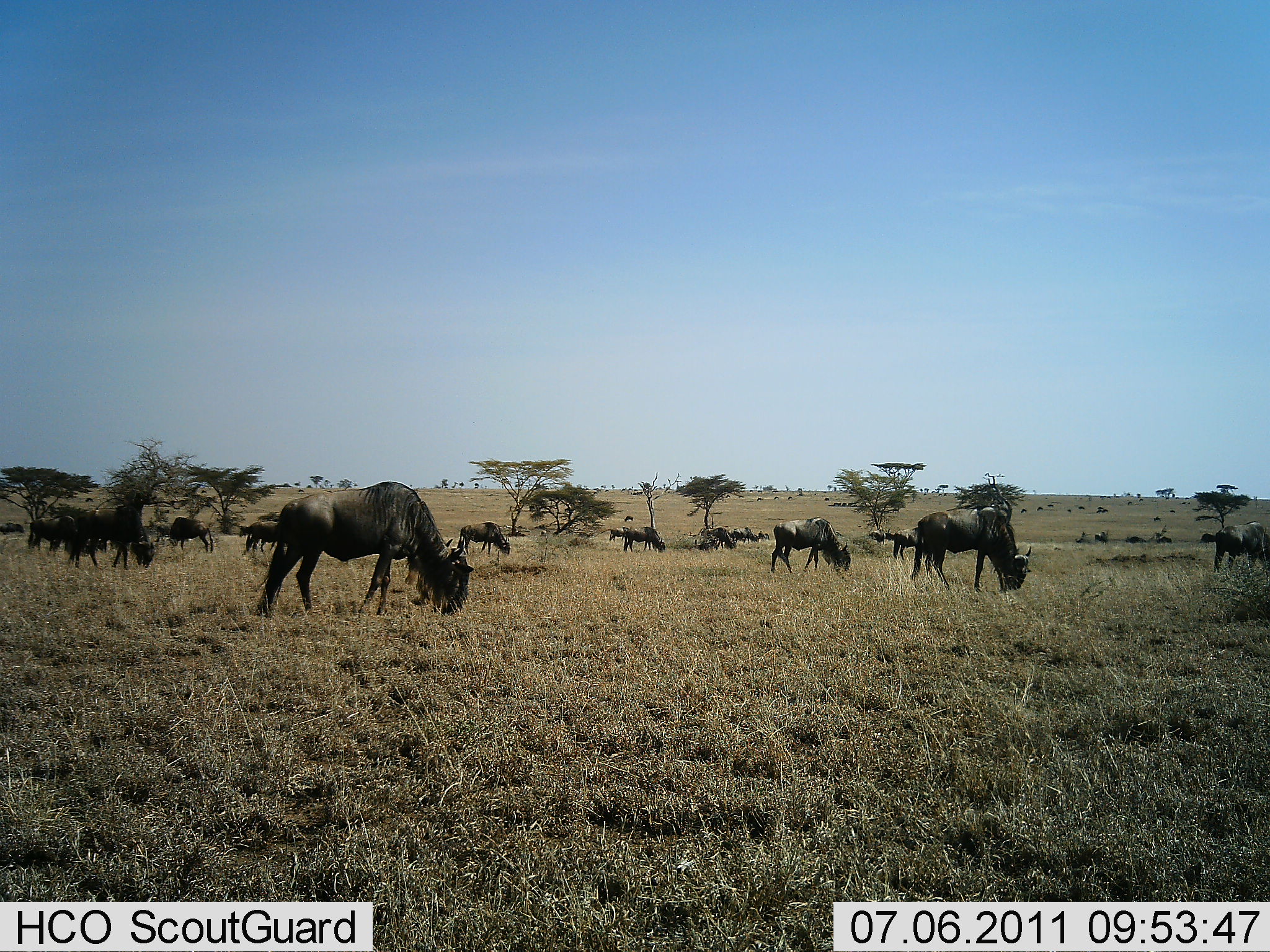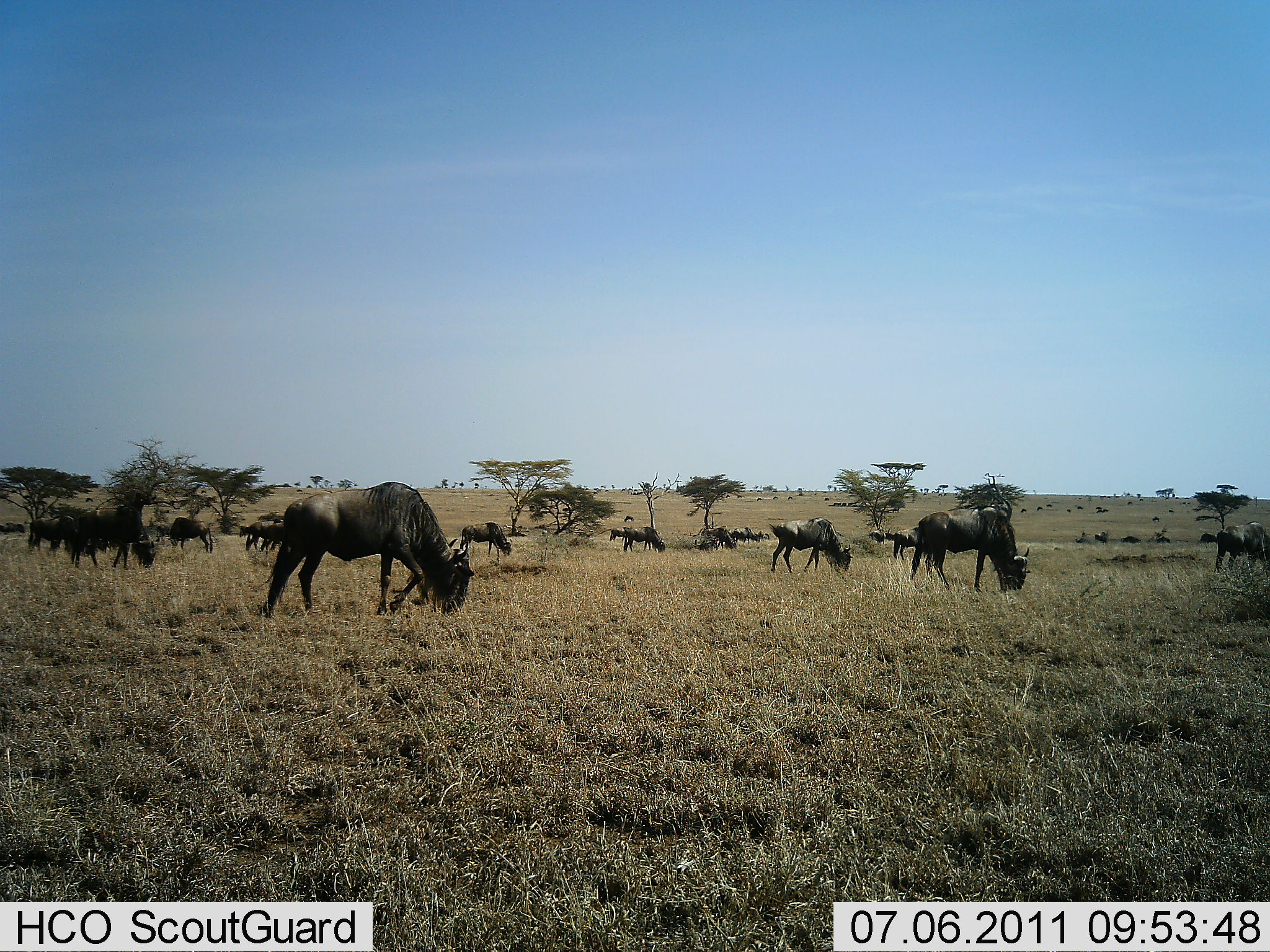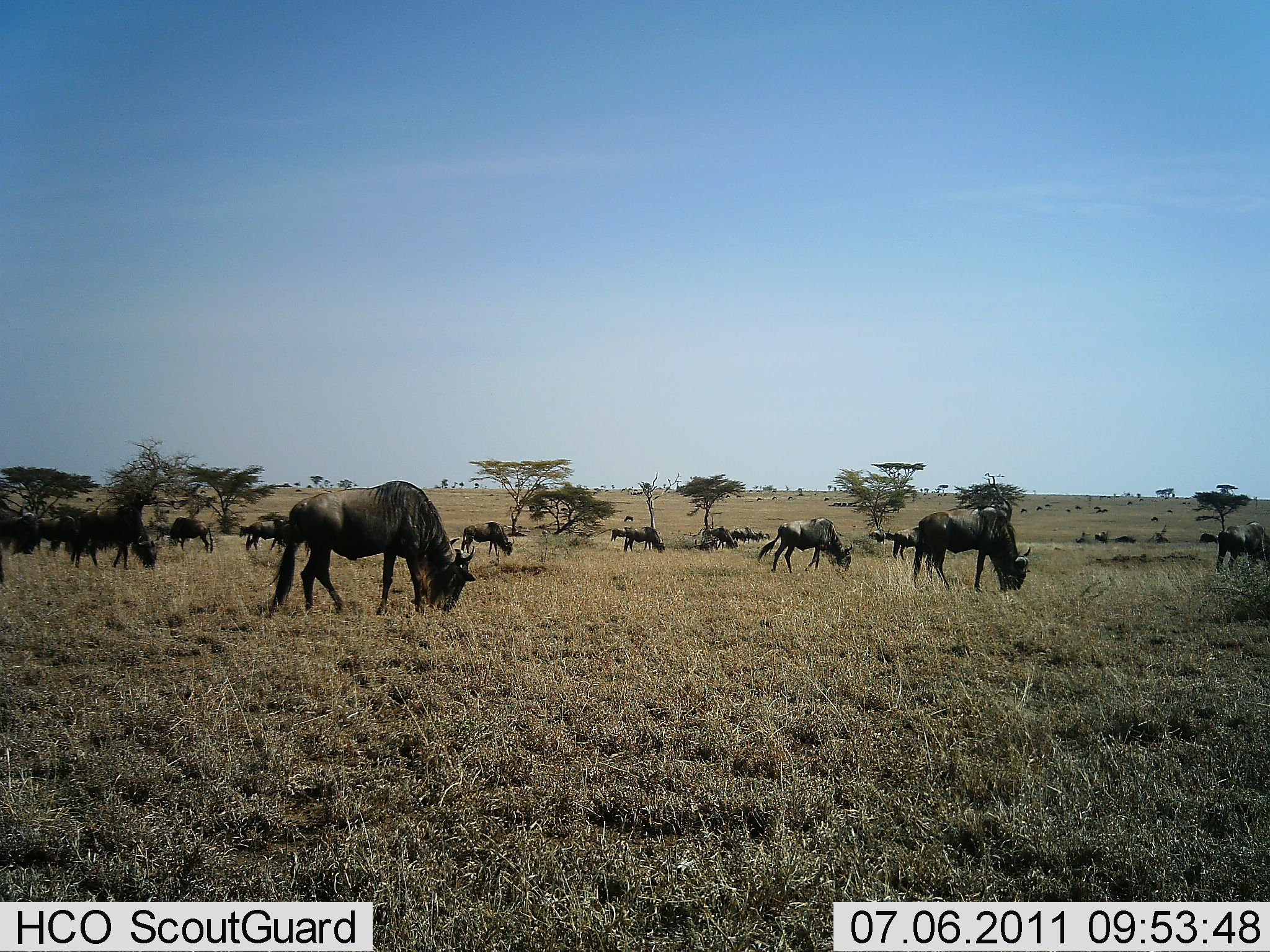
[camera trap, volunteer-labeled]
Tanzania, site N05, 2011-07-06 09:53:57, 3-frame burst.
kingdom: Animalia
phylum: Chordata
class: Mammalia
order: Artiodactyla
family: Bovidae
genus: Connochaetes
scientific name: Connochaetes taurinus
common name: blue wildebeest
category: wildebeest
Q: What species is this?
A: Wildebeest (blue wildebeest) (Connochaetes taurinus).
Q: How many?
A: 11-50.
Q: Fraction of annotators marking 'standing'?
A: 36%.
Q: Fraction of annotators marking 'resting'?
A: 0%.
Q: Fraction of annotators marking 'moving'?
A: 36%.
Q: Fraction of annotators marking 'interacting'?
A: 0%.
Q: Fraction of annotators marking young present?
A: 0%.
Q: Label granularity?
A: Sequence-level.